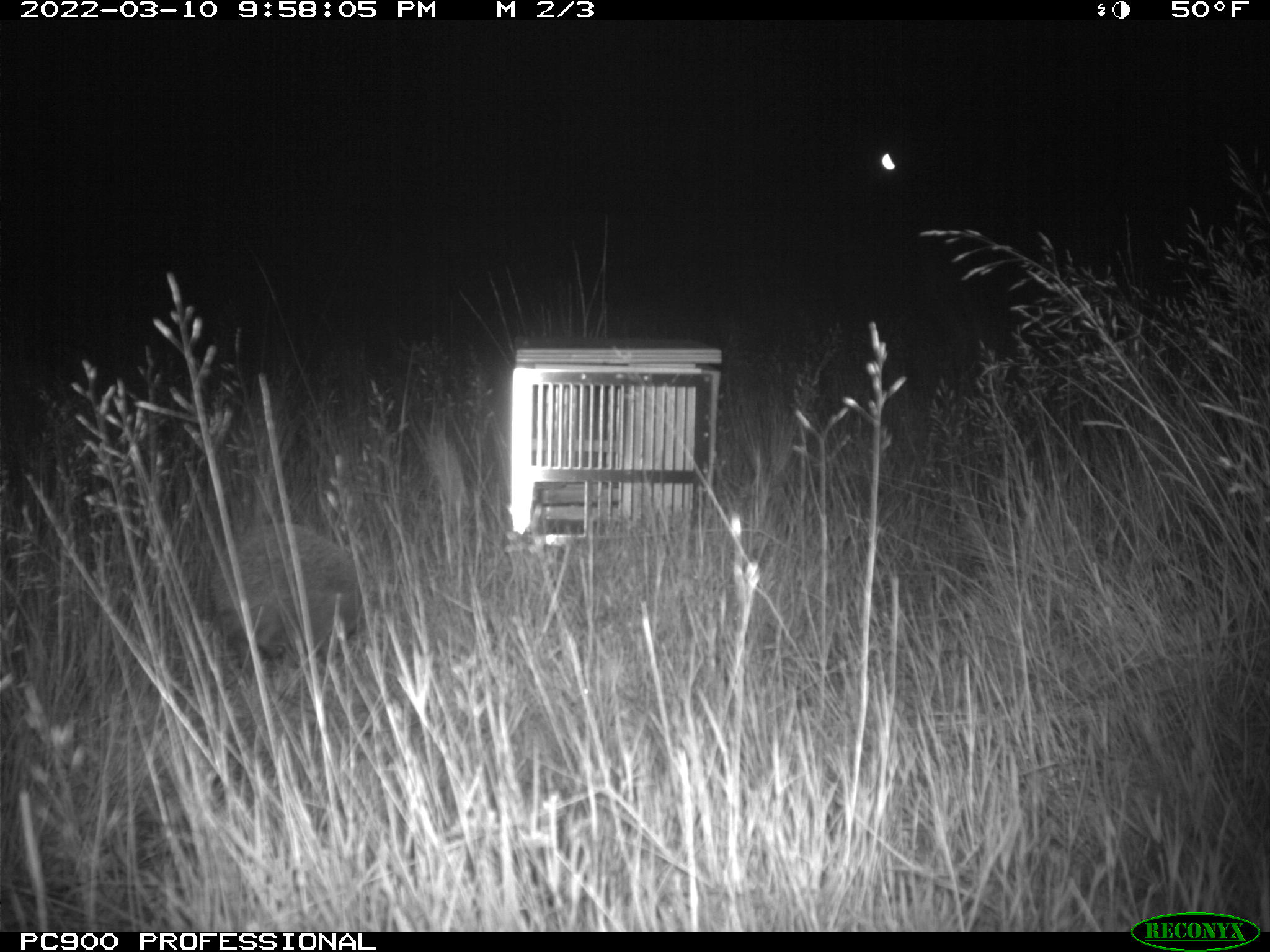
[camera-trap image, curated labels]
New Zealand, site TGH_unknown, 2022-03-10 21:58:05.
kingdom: Animalia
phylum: Chordata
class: Mammalia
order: Eulipotyphla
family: Erinaceidae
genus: Erinaceus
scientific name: Erinaceus europaeus europaeus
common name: european hedgehog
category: hedgehog